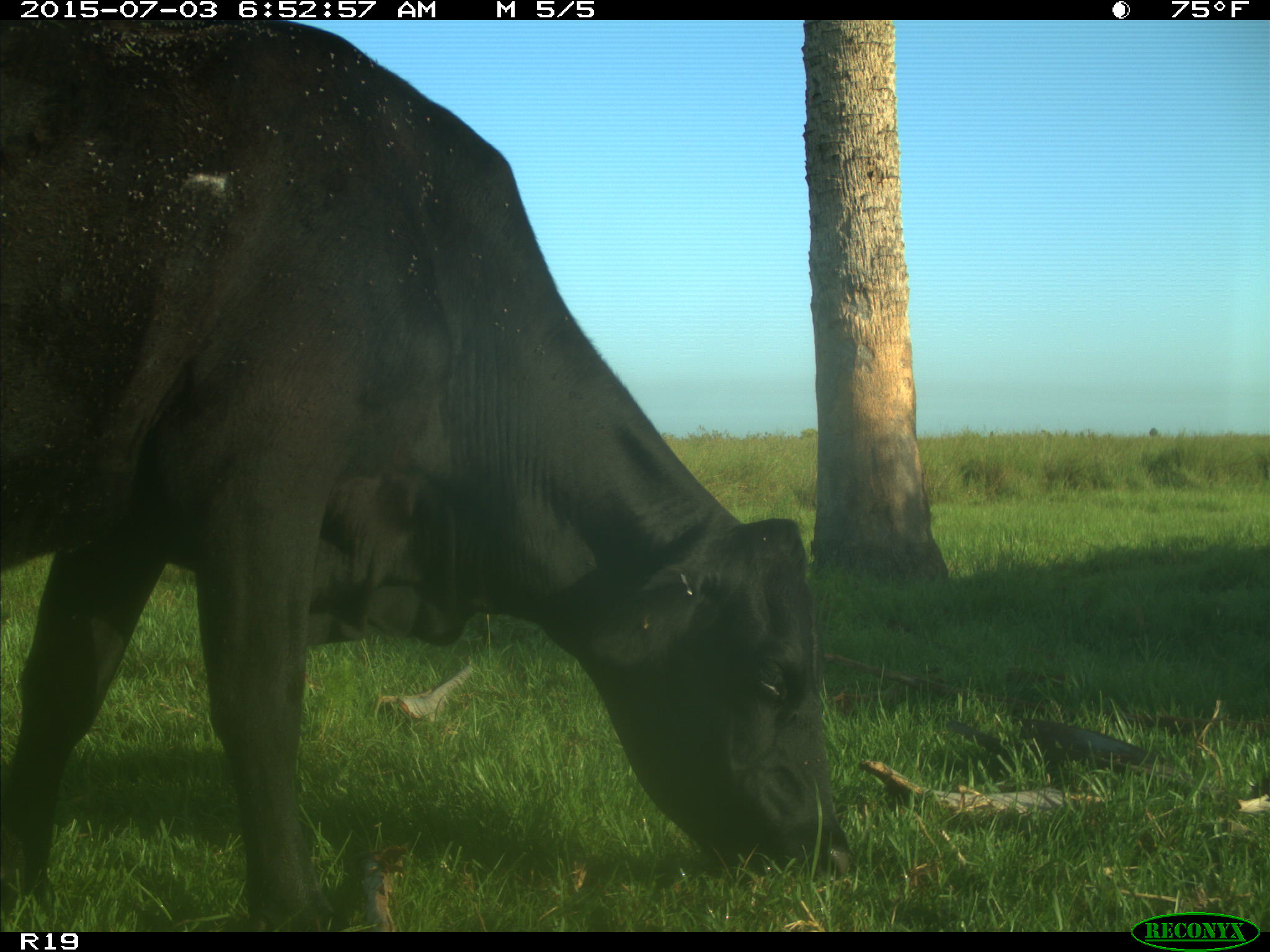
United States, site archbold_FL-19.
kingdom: Animalia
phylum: Chordata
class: Mammalia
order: Artiodactyla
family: Bovidae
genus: Bos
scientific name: Bos taurus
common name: domestic cow